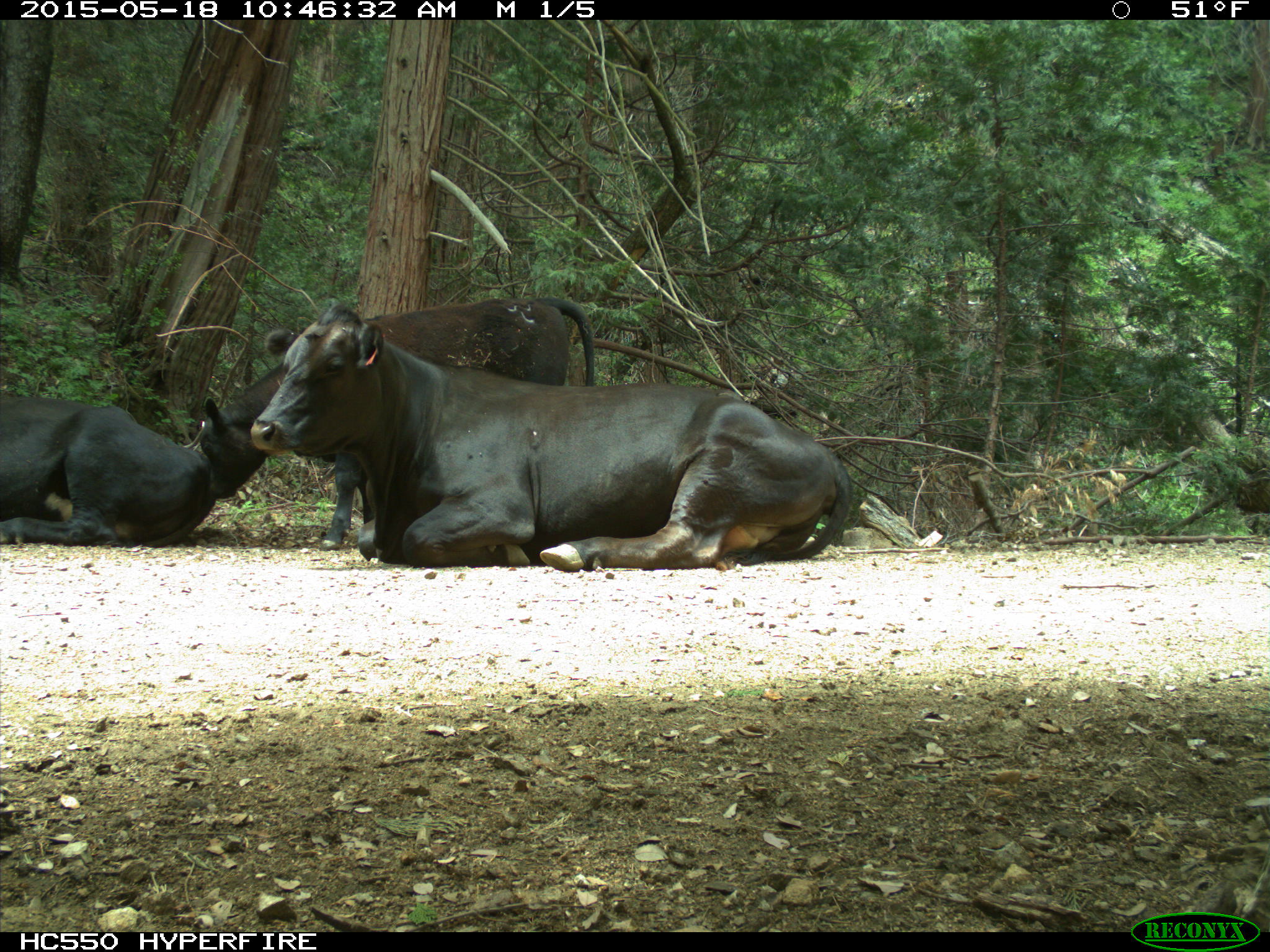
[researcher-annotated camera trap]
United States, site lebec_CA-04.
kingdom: Animalia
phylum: Chordata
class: Mammalia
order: Artiodactyla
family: Bovidae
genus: Bos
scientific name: Bos taurus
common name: domestic cow